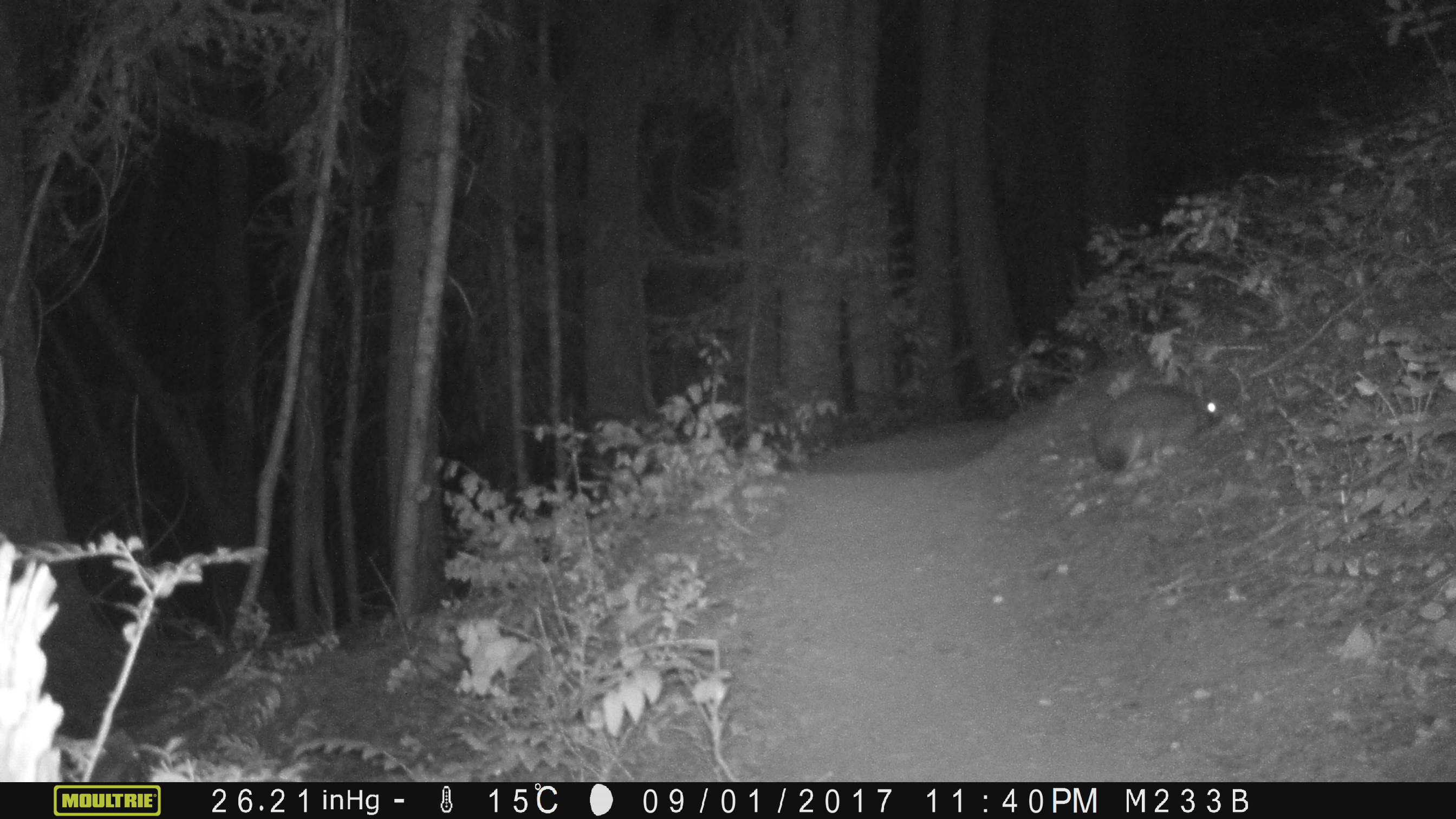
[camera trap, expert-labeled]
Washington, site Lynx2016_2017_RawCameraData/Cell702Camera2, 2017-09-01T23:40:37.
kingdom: Animalia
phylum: Chordata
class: Mammalia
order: Lagomorpha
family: Leporidae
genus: Lepus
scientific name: Lepus americanus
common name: snowshoe hare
Lepus americanus (snowshoe hare). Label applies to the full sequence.